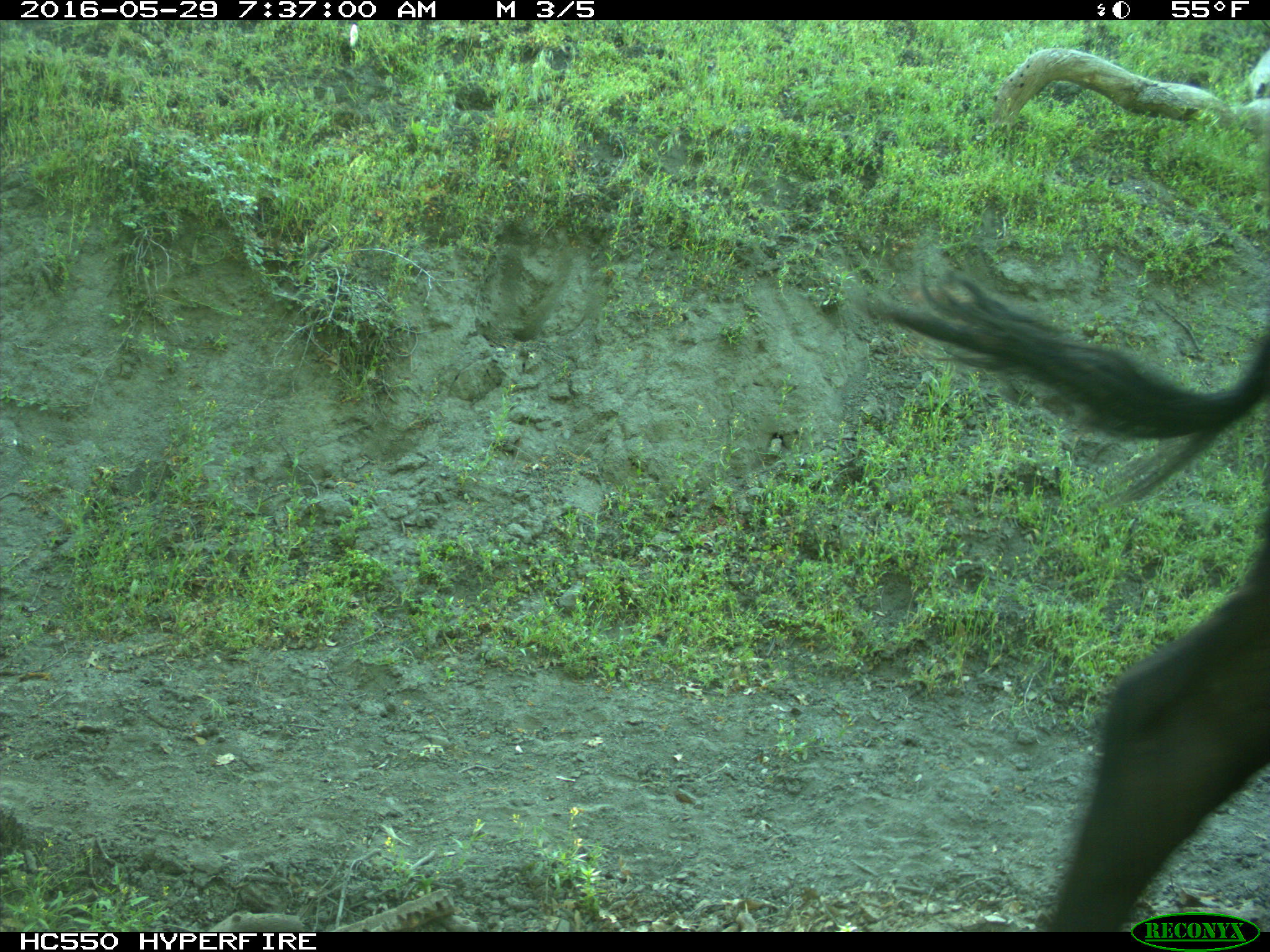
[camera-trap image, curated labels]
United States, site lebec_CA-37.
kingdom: Animalia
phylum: Chordata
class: Mammalia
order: Artiodactyla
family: Bovidae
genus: Bos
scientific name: Bos taurus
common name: domestic cow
Bos taurus (domestic cow).